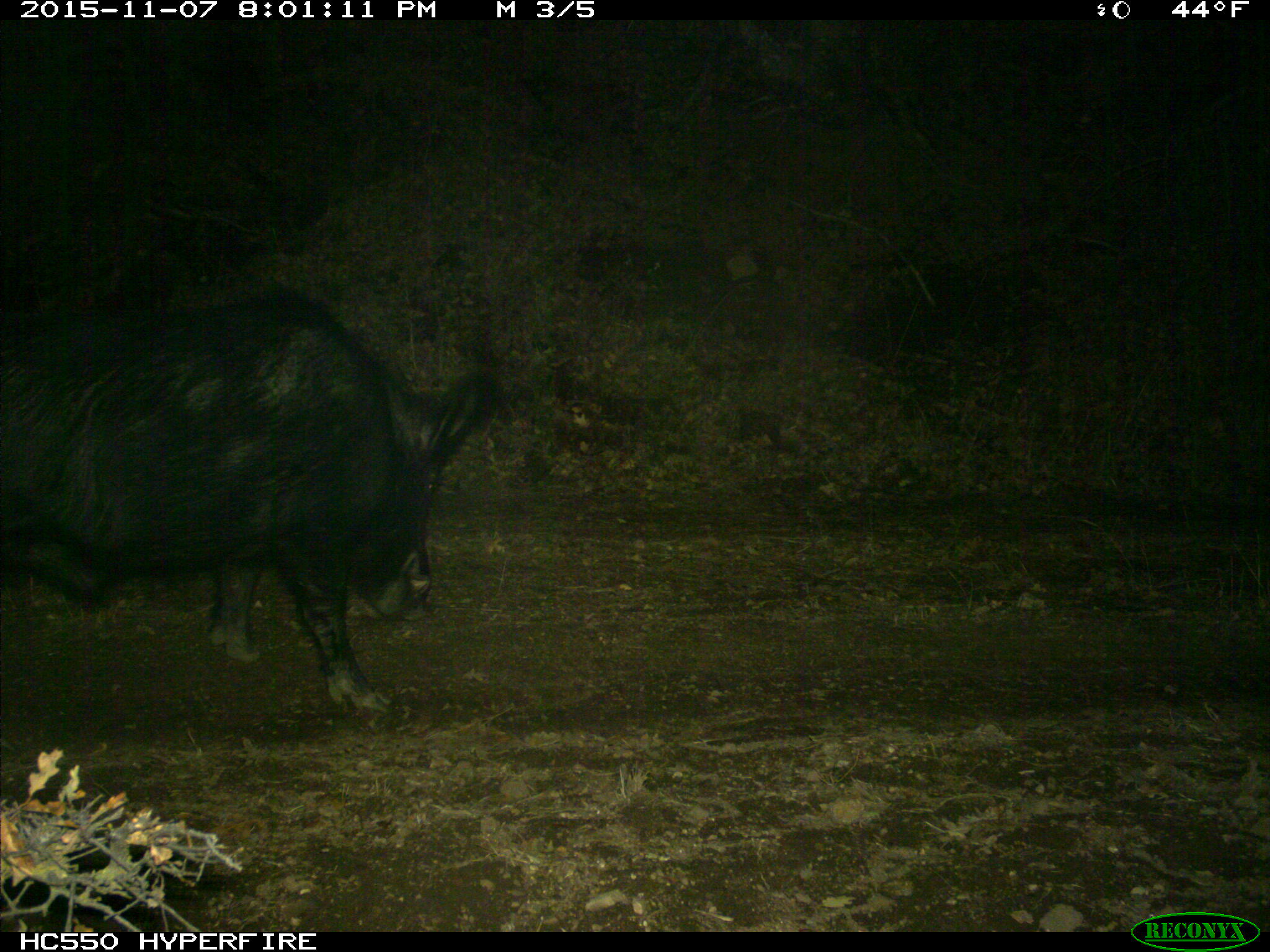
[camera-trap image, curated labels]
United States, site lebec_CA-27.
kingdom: Animalia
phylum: Chordata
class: Mammalia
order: Artiodactyla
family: Suidae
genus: Sus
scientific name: Sus scrofa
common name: wild boar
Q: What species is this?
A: Sus scrofa (wild boar).